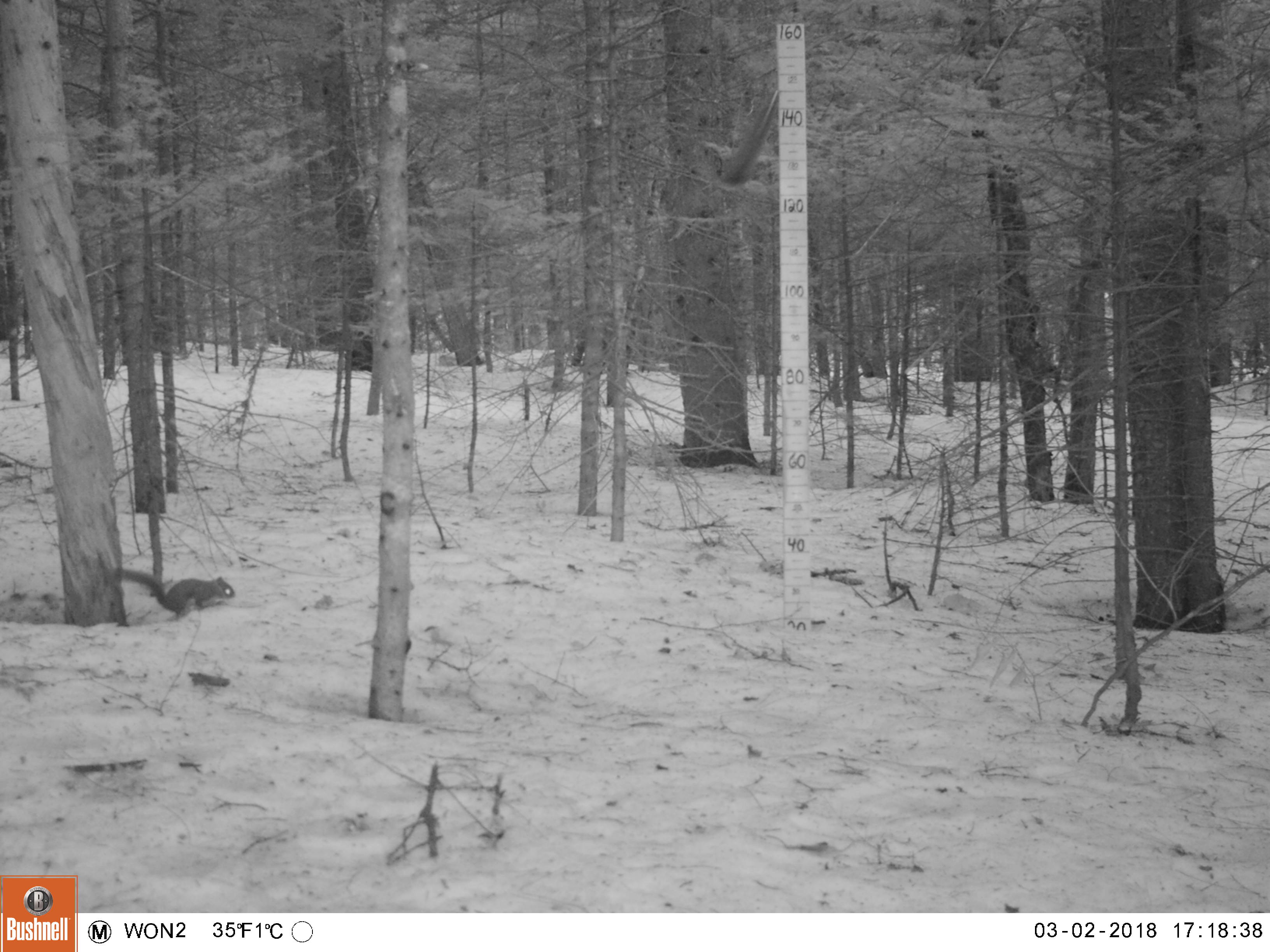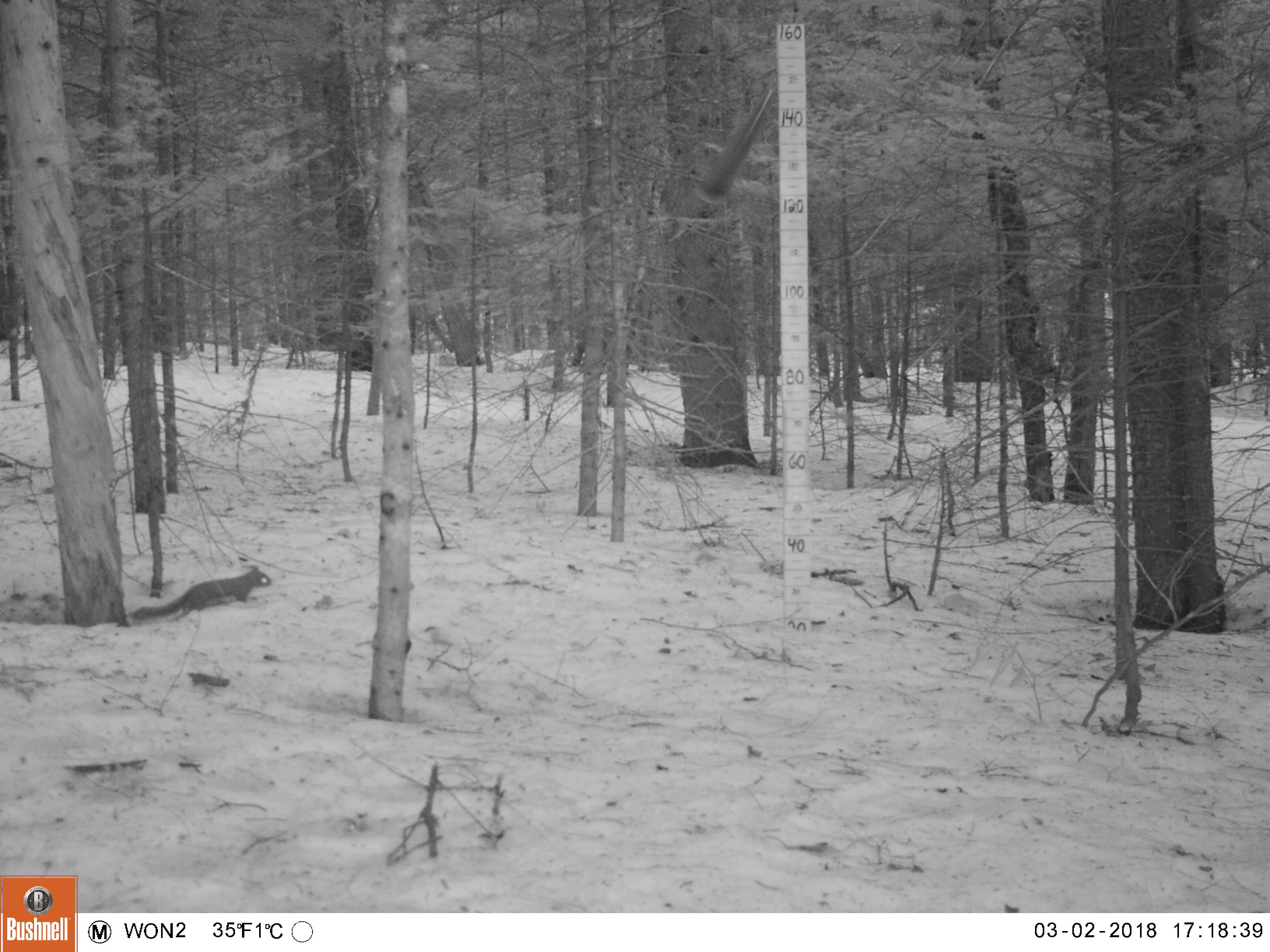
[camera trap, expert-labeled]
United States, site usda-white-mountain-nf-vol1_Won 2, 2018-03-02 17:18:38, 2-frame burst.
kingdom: Animalia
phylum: Chordata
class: Mammalia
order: Rodentia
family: Sciuridae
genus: Tamiasciurus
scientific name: Tamiasciurus hudsonicus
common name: red squirrel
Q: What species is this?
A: Red squirrel (Tamiasciurus hudsonicus).